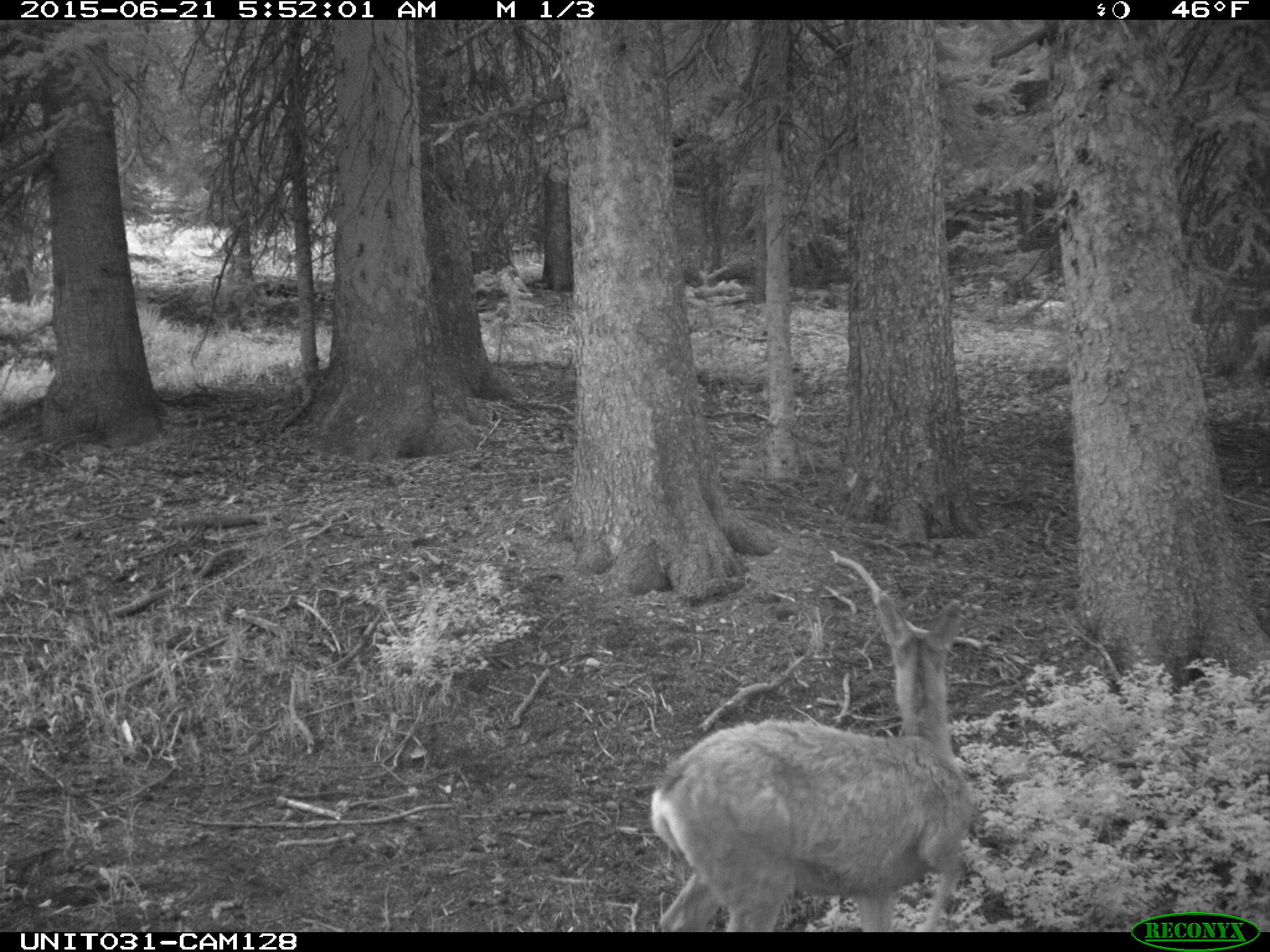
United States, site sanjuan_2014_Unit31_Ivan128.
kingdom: Animalia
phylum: Chordata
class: Mammalia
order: Artiodactyla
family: Cervidae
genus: Odocoileus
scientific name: Odocoileus hemionus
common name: mule deer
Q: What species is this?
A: Odocoileus hemionus (mule deer).